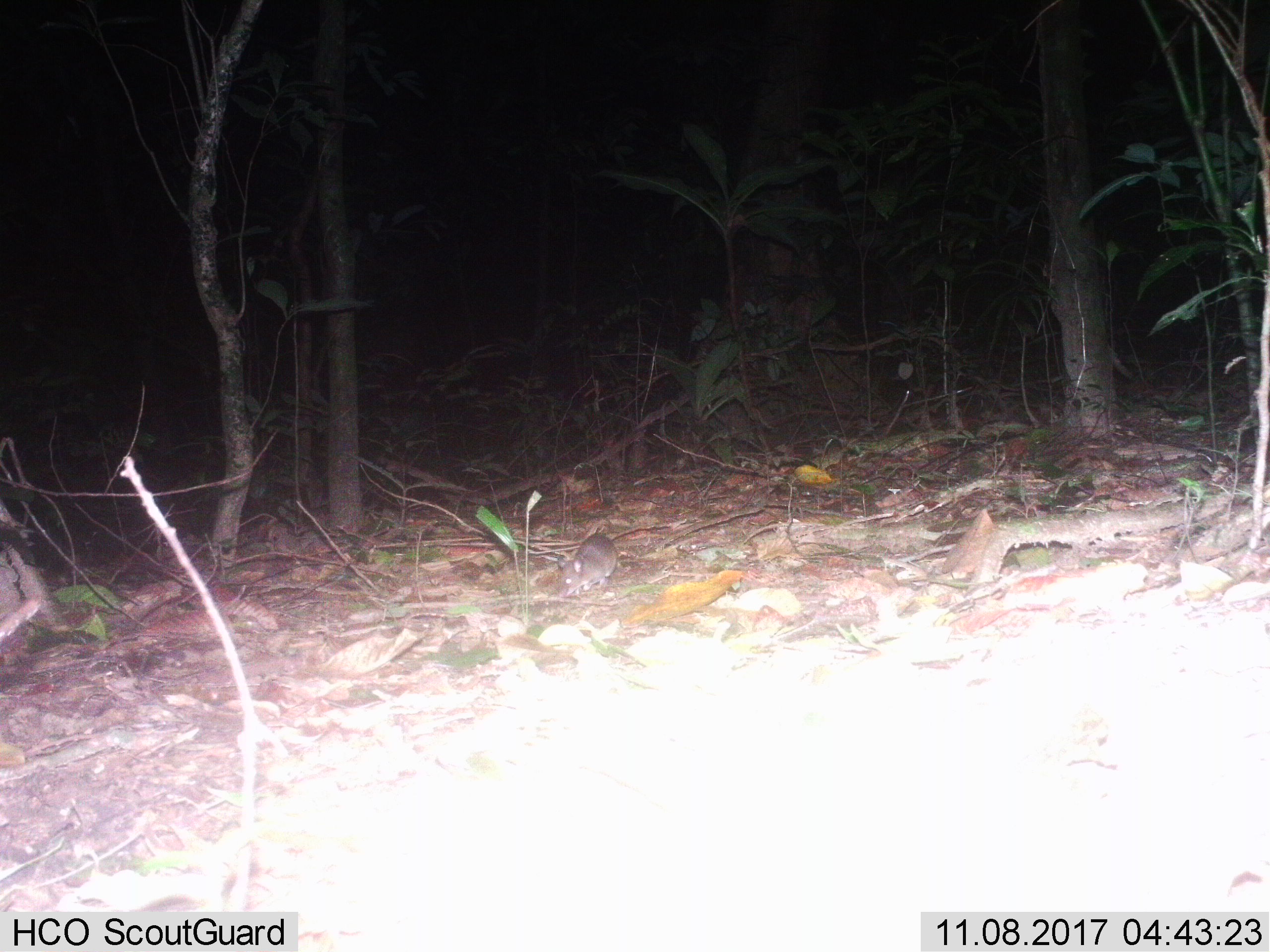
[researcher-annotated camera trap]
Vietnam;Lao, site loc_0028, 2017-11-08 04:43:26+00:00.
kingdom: Animalia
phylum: Chordata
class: Mammalia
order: Rodentia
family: Muridae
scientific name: Muridae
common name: old-world mice and rats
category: unidentified murid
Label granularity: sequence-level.